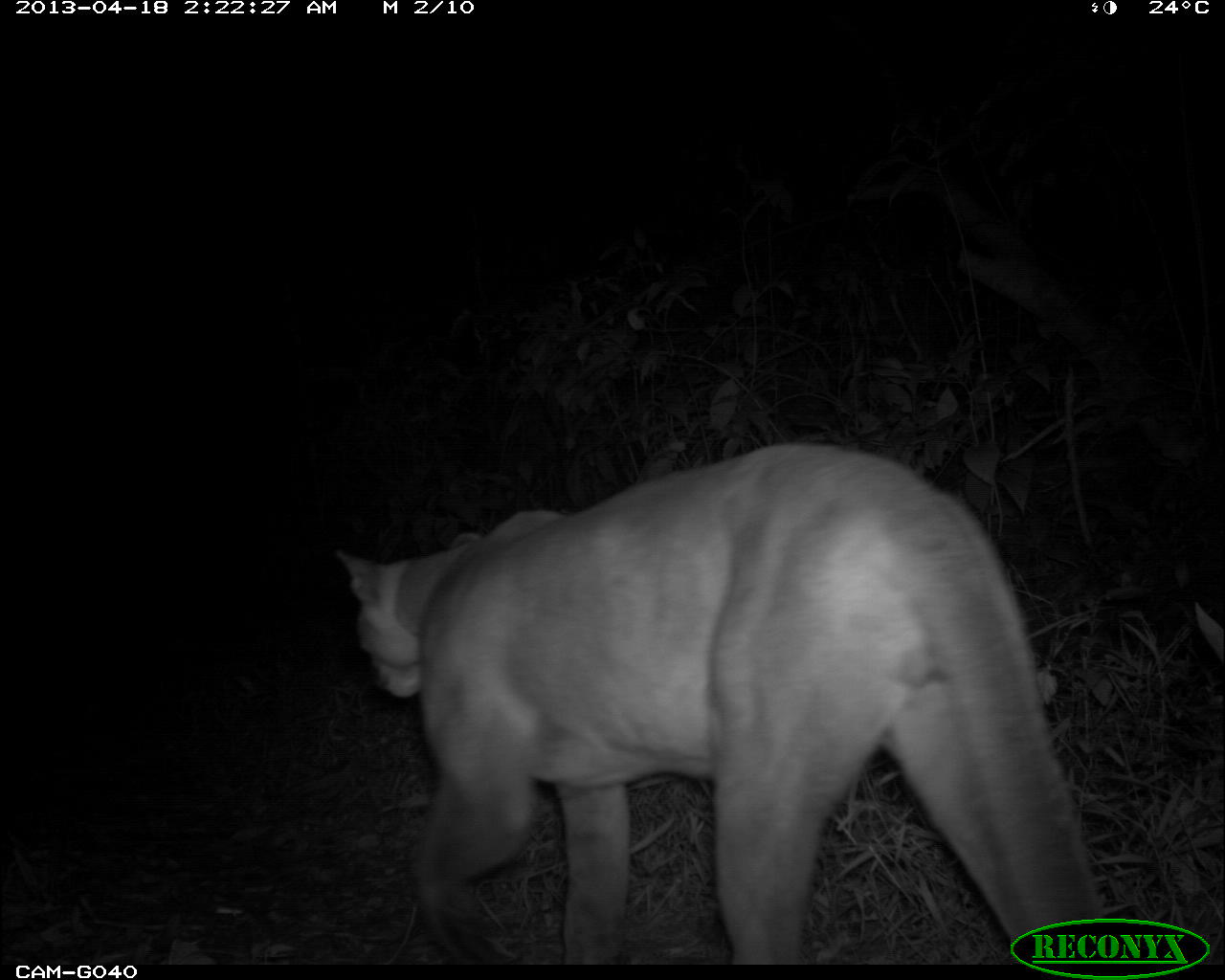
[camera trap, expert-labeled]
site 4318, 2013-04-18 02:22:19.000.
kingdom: Animalia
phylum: Chordata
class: Mammalia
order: Carnivora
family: Felidae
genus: Puma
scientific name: Puma concolor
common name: mountain lion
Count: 1.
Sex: male.